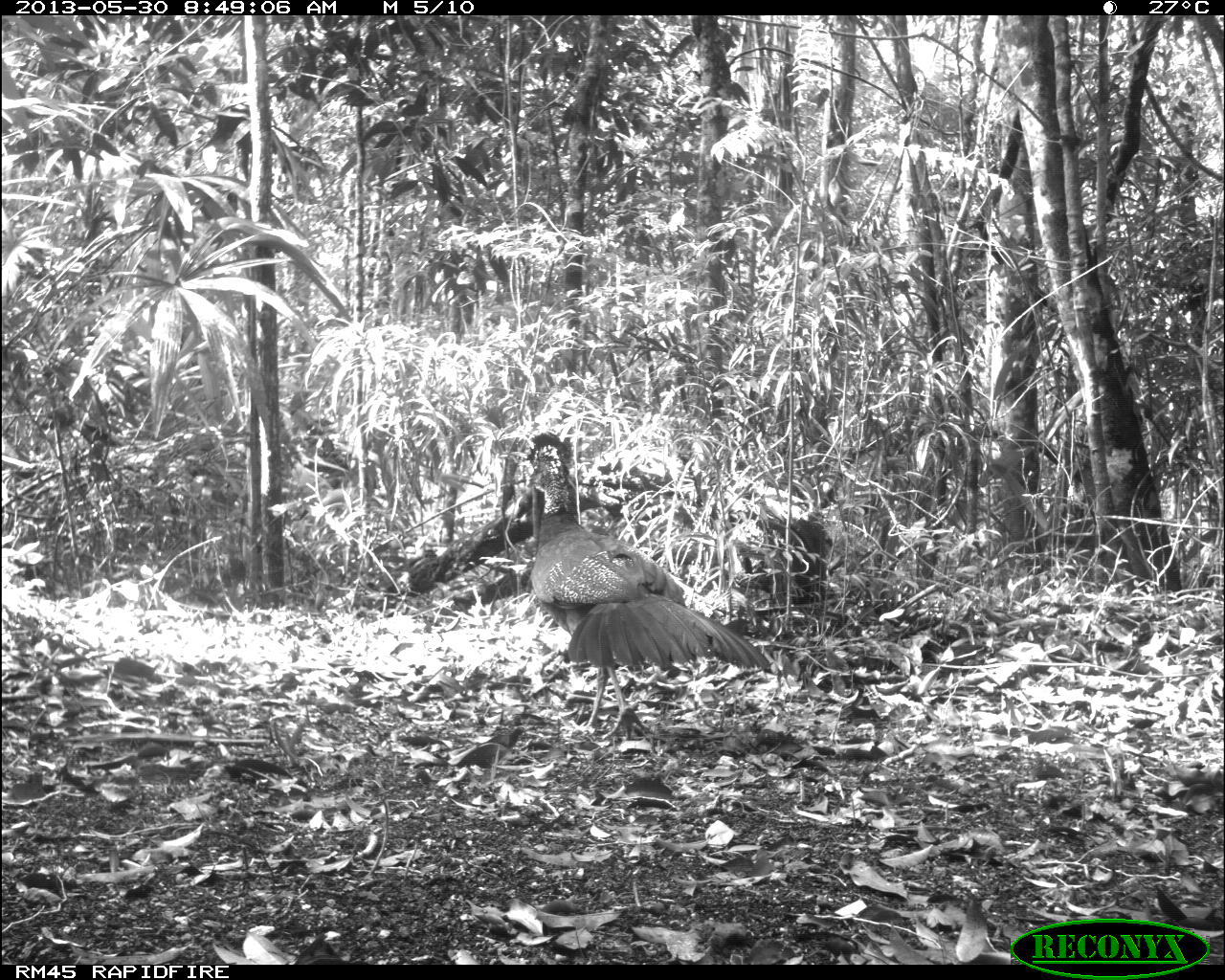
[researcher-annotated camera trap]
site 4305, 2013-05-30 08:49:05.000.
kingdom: Animalia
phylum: Chordata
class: Aves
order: Galliformes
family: Cracidae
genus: Crax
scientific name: Crax rubra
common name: great curassow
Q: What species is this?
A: Crax rubra (great curassow).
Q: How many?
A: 1.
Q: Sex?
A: Female.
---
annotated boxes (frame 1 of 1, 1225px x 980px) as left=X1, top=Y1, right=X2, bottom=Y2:
crax rubra: left=514, top=431, right=771, bottom=745